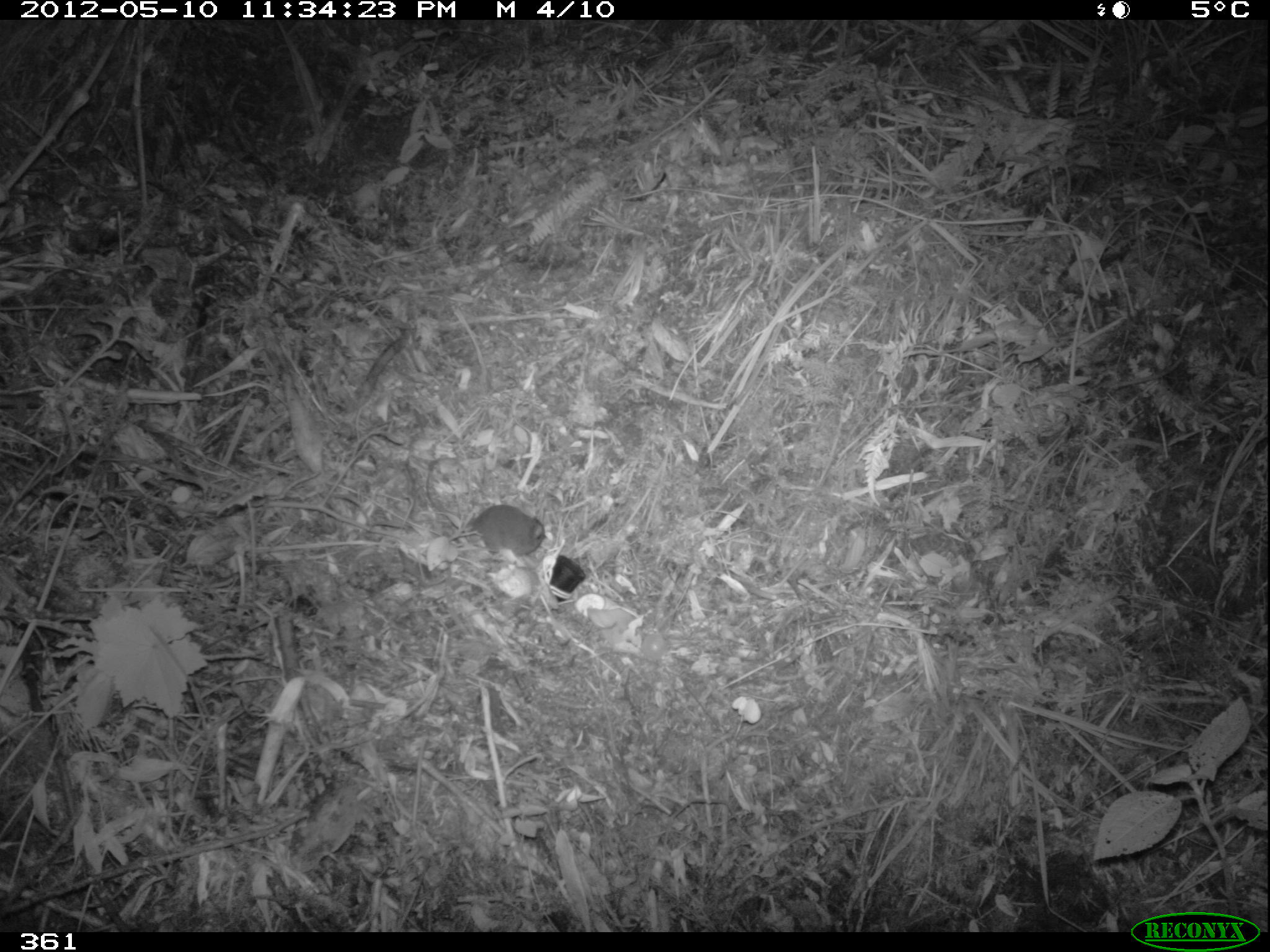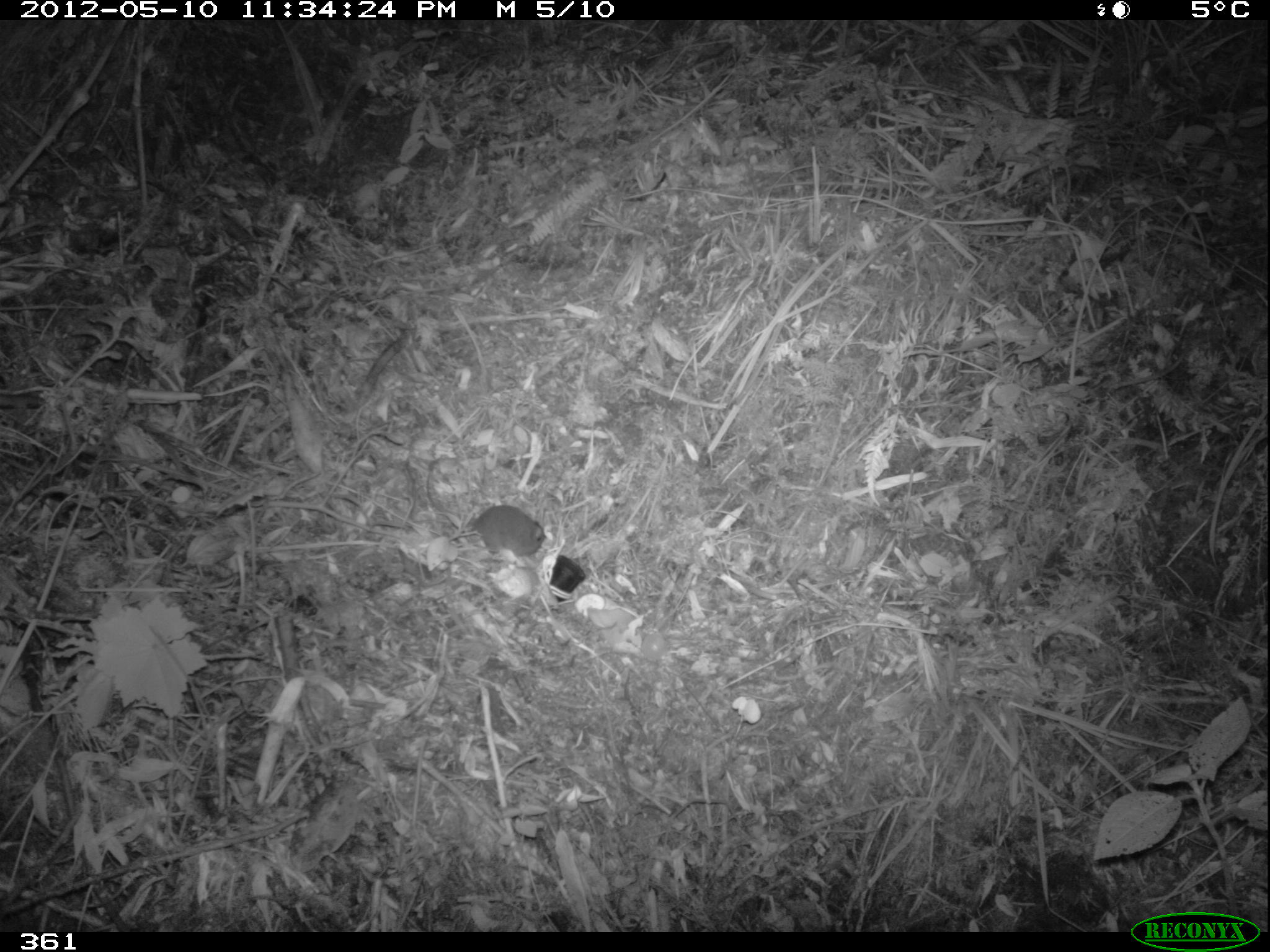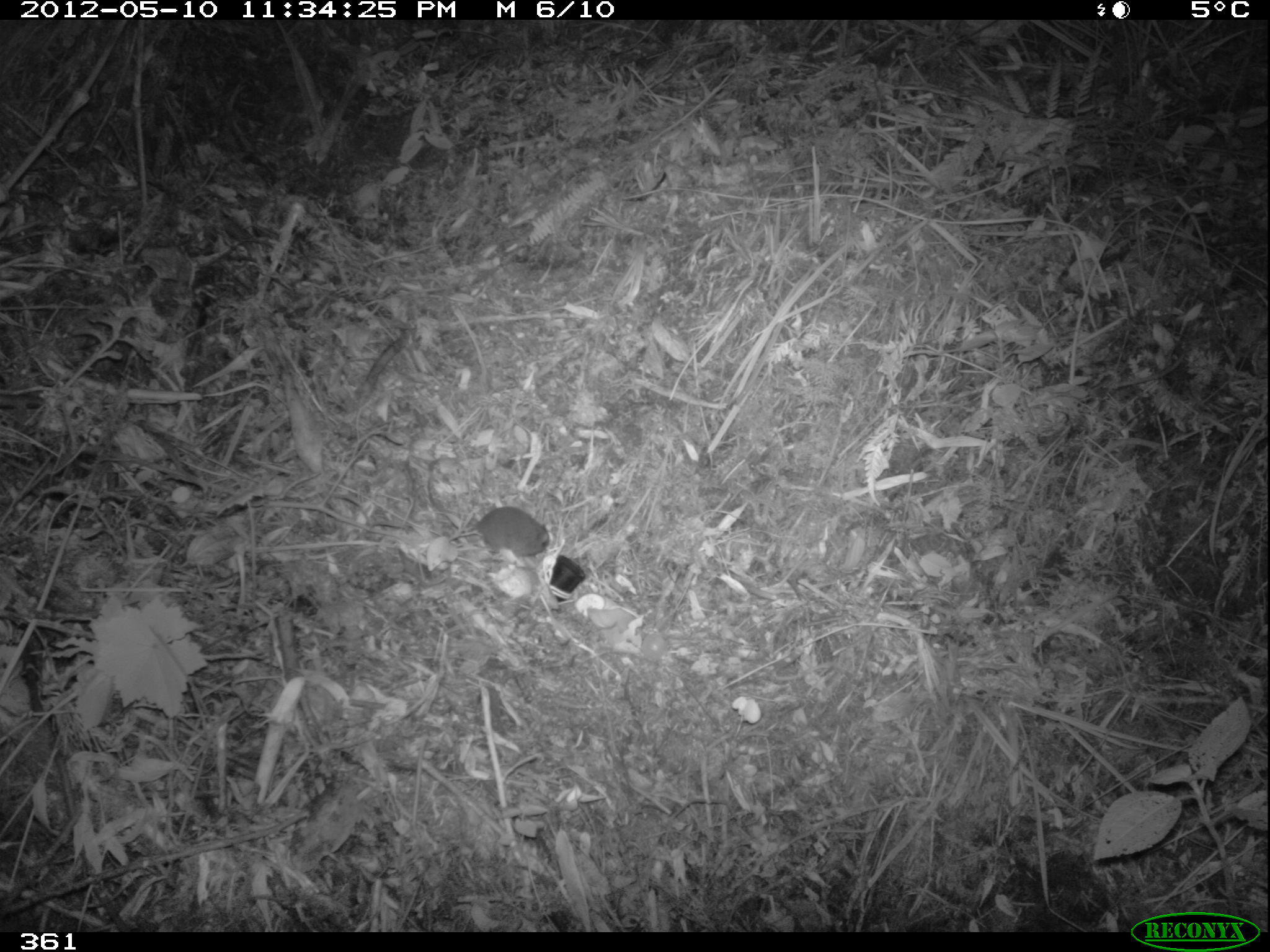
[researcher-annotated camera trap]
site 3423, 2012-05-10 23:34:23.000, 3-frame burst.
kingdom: Animalia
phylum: Chordata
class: Mammalia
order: Rodentia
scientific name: Rodentia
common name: rodents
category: unknown rodent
Unknown rodent (rodents) (Rodentia).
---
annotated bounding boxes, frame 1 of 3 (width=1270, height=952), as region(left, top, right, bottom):
unknown rodent: region(424, 454, 546, 559)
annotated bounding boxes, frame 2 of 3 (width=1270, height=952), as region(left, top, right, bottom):
unknown rodent: region(424, 456, 546, 561)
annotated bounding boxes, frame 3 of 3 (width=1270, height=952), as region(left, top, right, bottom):
unknown rodent: region(425, 456, 550, 559)